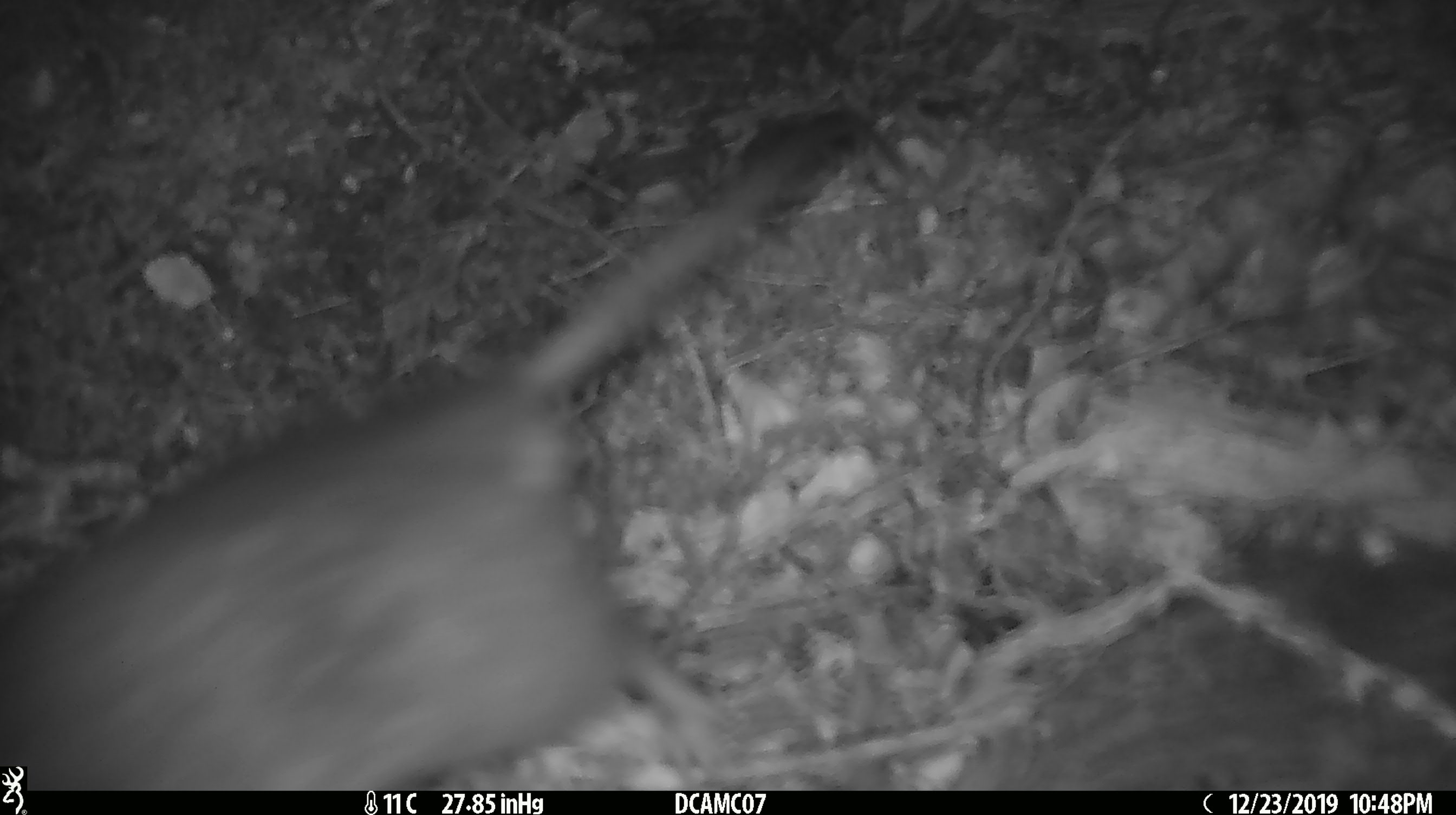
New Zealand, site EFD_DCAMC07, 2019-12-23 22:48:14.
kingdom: Animalia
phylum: Chordata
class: Mammalia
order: Rodentia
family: Muridae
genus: Rattus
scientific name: Rattus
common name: rat